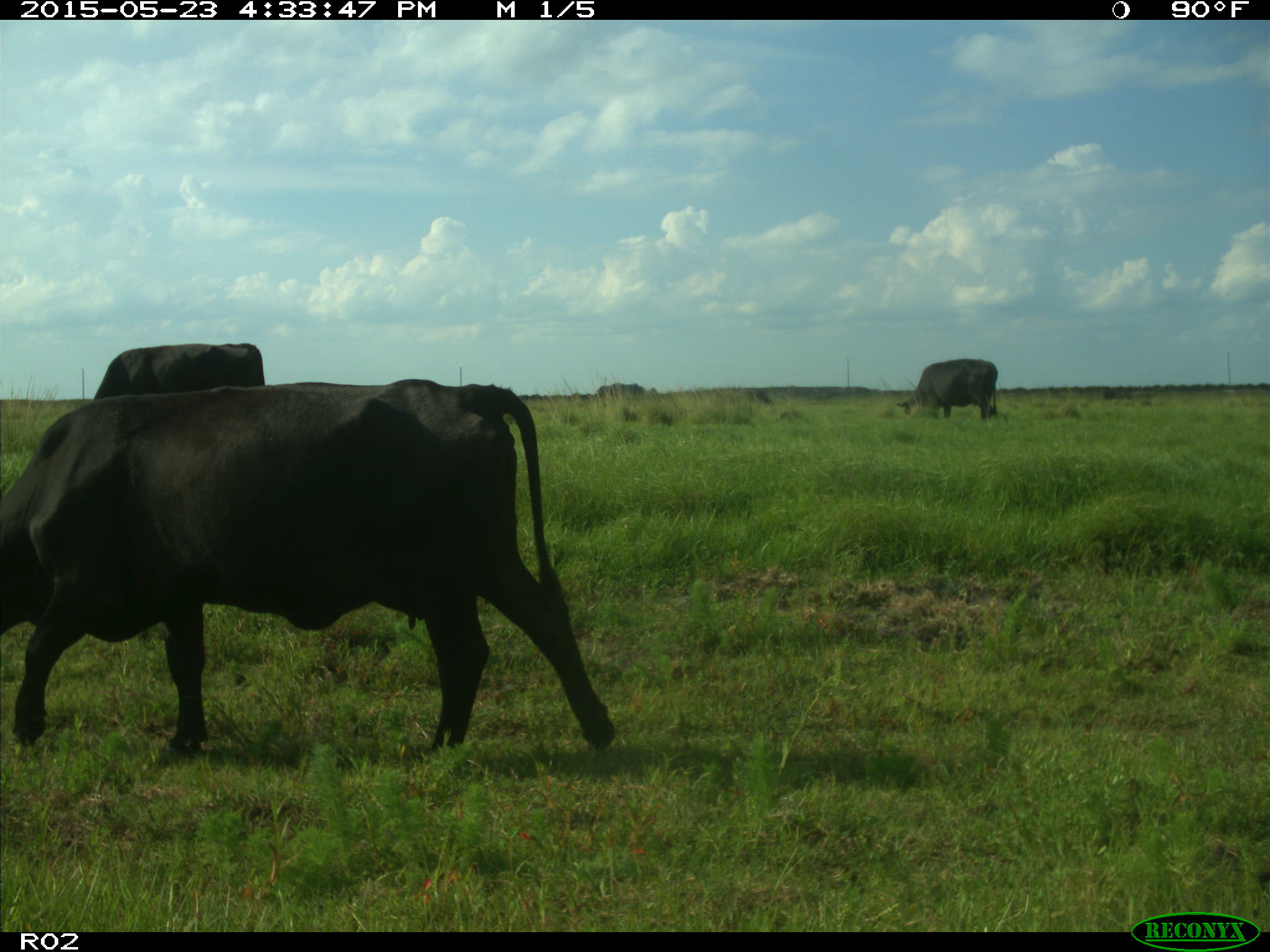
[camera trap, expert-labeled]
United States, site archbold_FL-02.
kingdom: Animalia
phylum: Chordata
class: Mammalia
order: Artiodactyla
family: Bovidae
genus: Bos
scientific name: Bos taurus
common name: domestic cow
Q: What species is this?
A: Bos taurus (domestic cow).